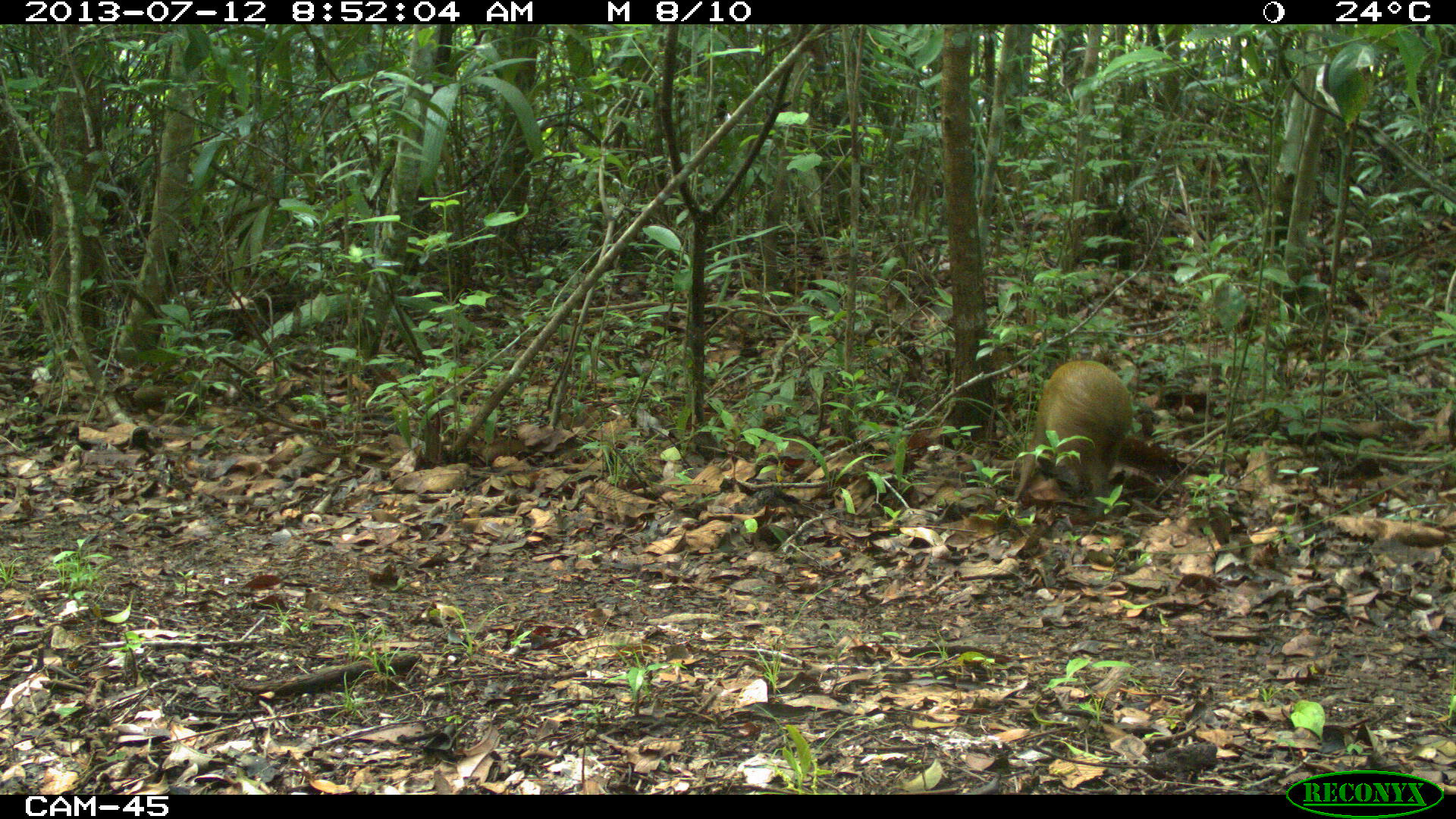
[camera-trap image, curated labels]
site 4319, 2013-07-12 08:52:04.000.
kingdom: Animalia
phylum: Chordata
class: Mammalia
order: Rodentia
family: Dasyproctidae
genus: Dasyprocta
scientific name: Dasyprocta punctata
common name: central american agouti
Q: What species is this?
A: Dasyprocta punctata (central american agouti).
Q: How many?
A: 1.